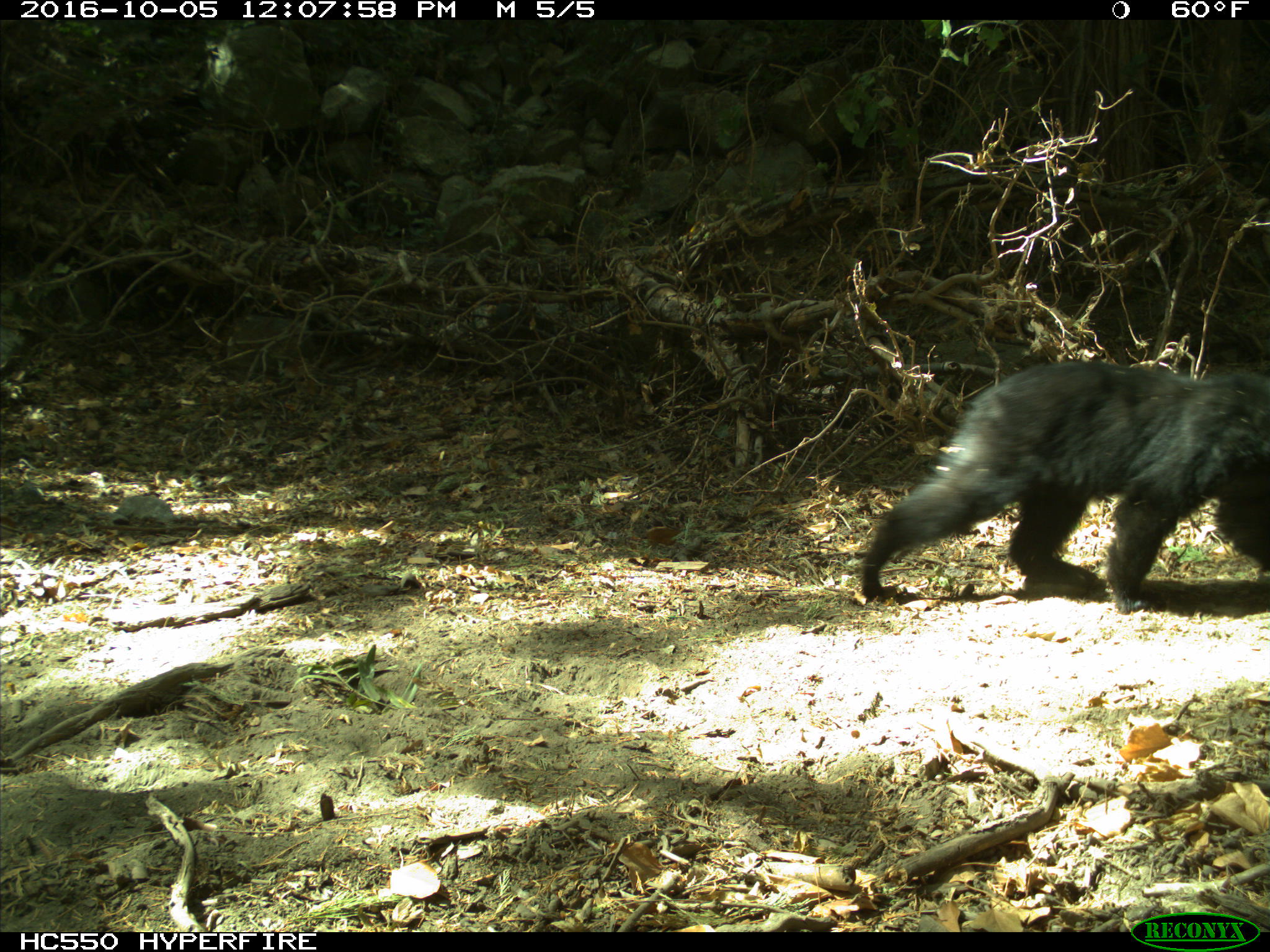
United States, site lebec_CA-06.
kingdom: Animalia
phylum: Chordata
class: Mammalia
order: Carnivora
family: Ursidae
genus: Ursus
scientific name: Ursus americanus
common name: american black bear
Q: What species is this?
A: Ursus americanus (american black bear).